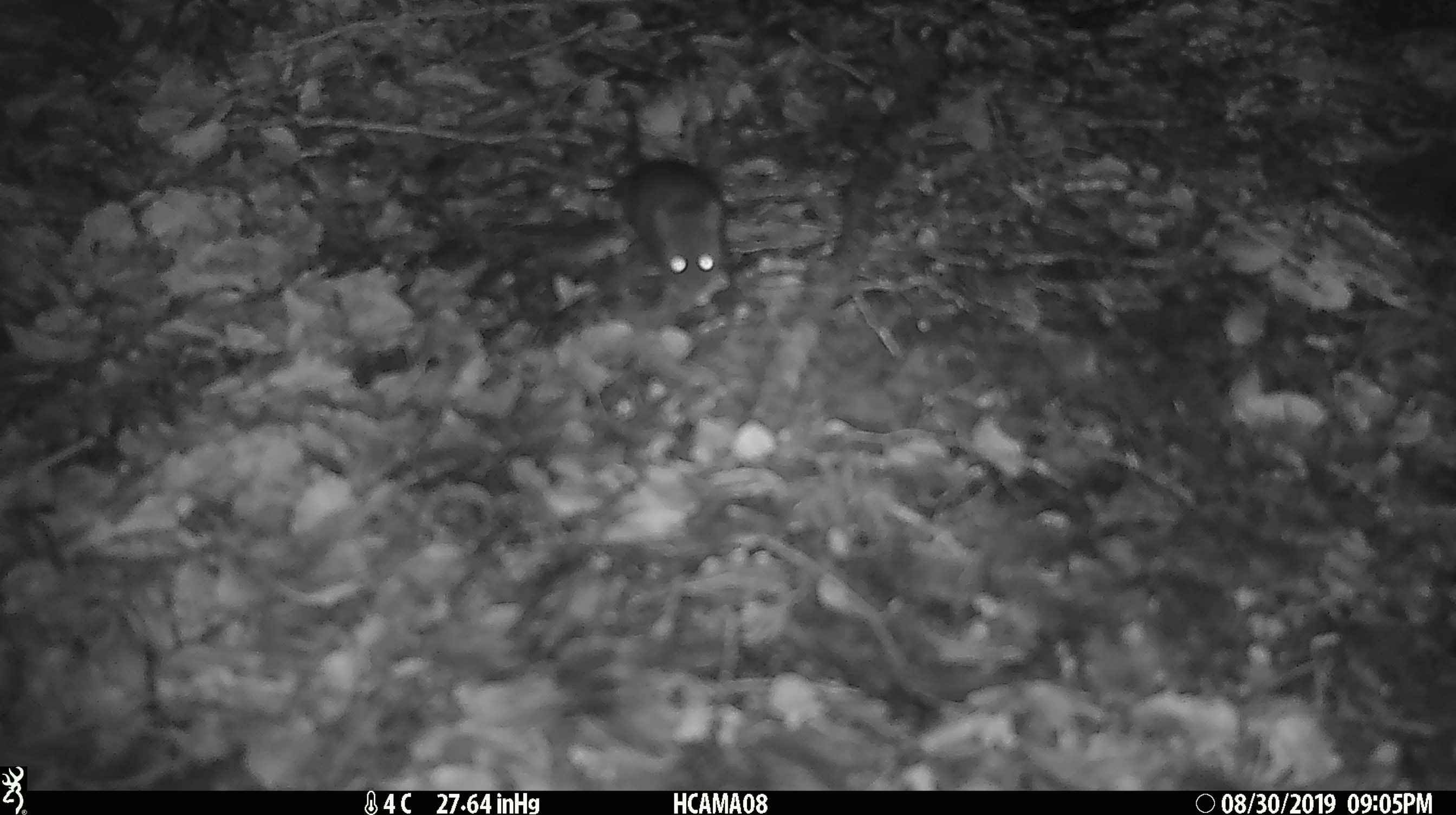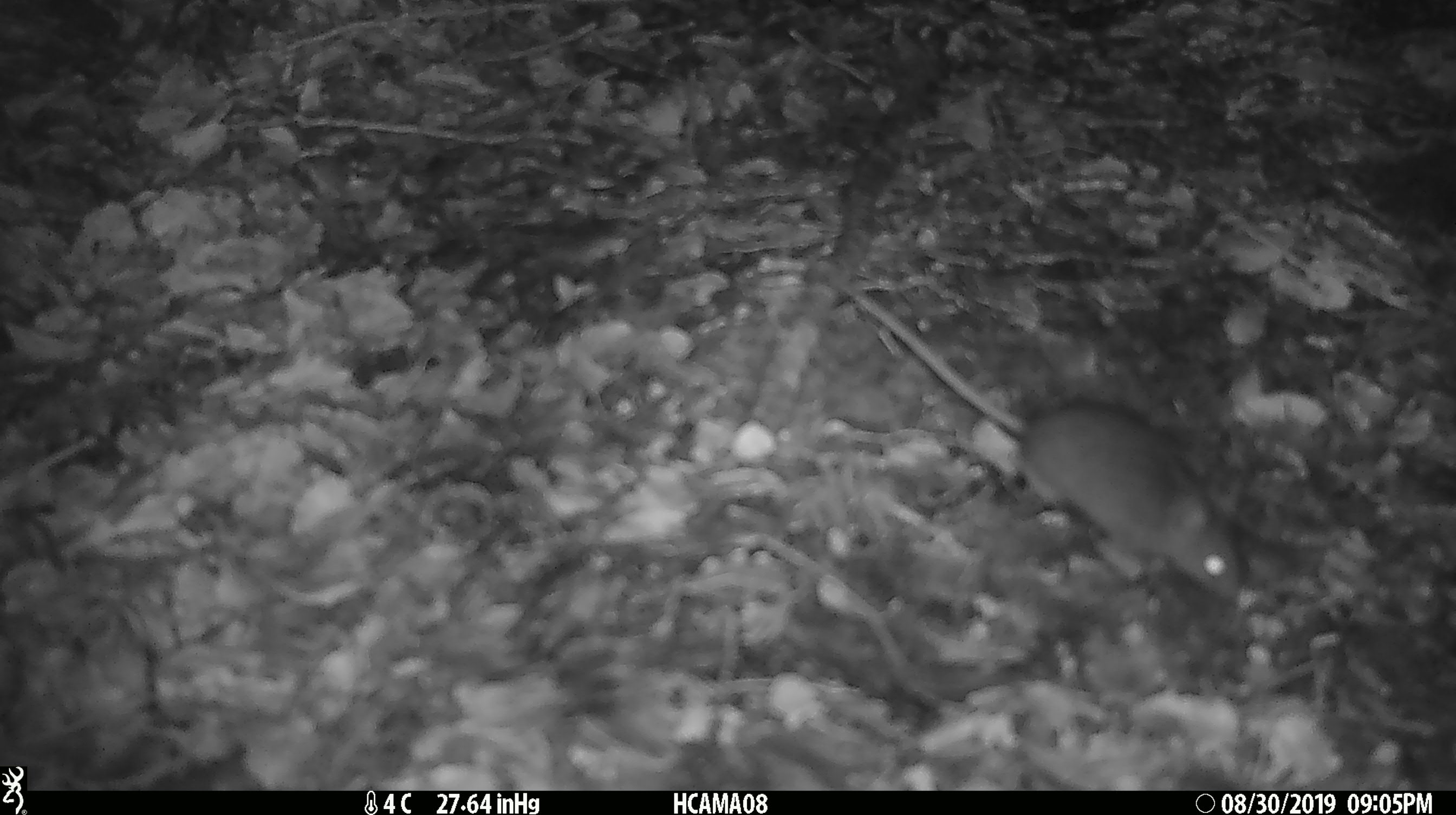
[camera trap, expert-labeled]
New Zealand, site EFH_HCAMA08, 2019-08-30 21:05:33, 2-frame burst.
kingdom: Animalia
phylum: Chordata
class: Mammalia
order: Rodentia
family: Muridae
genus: Mus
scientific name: Mus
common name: mouse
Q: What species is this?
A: Mouse (Mus).